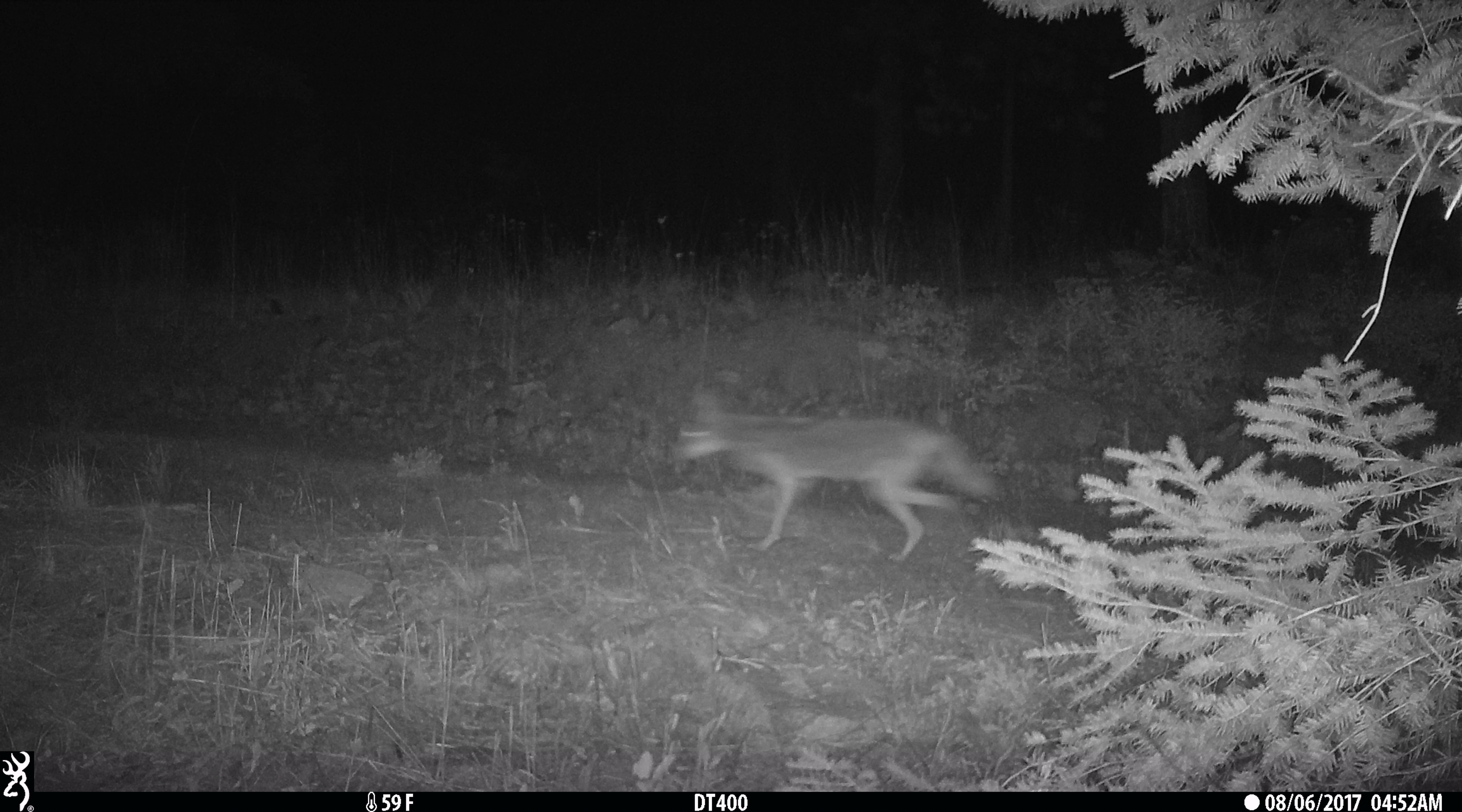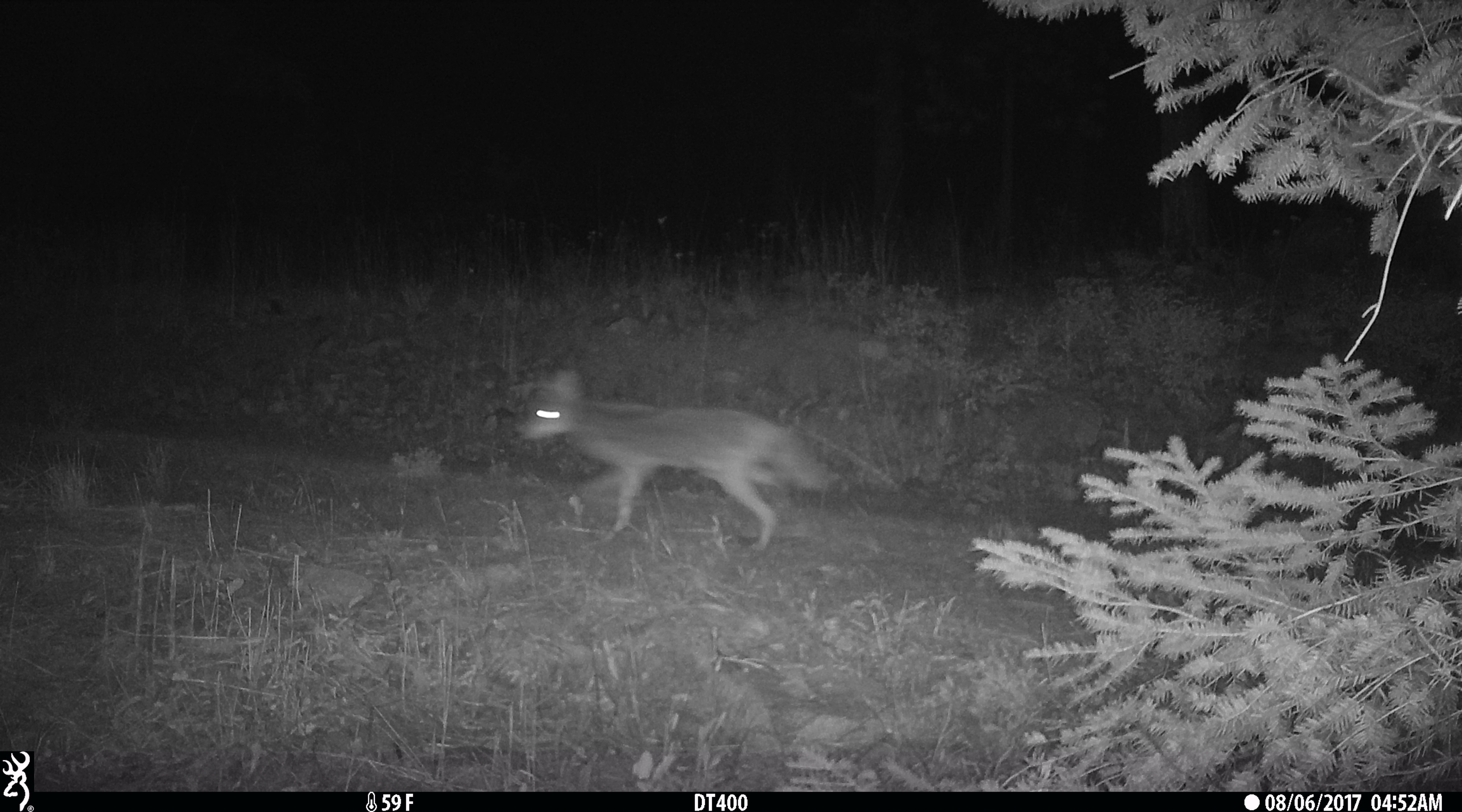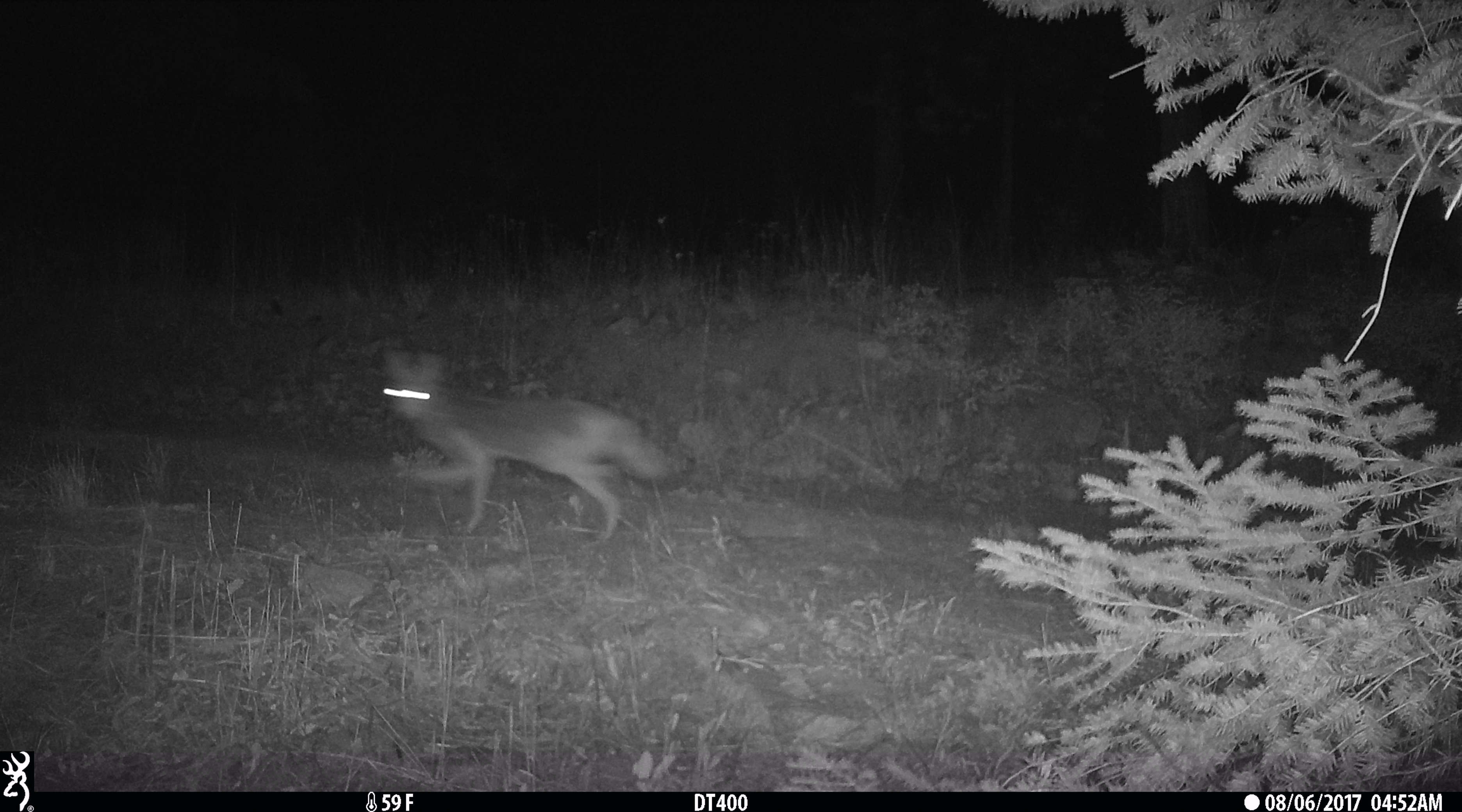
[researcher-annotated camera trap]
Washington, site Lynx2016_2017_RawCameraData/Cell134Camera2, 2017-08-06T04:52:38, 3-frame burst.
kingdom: Animalia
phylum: Chordata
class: Mammalia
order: Carnivora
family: Canidae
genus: Canis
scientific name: Canis latrans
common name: coyote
Canis latrans (coyote). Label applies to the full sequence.